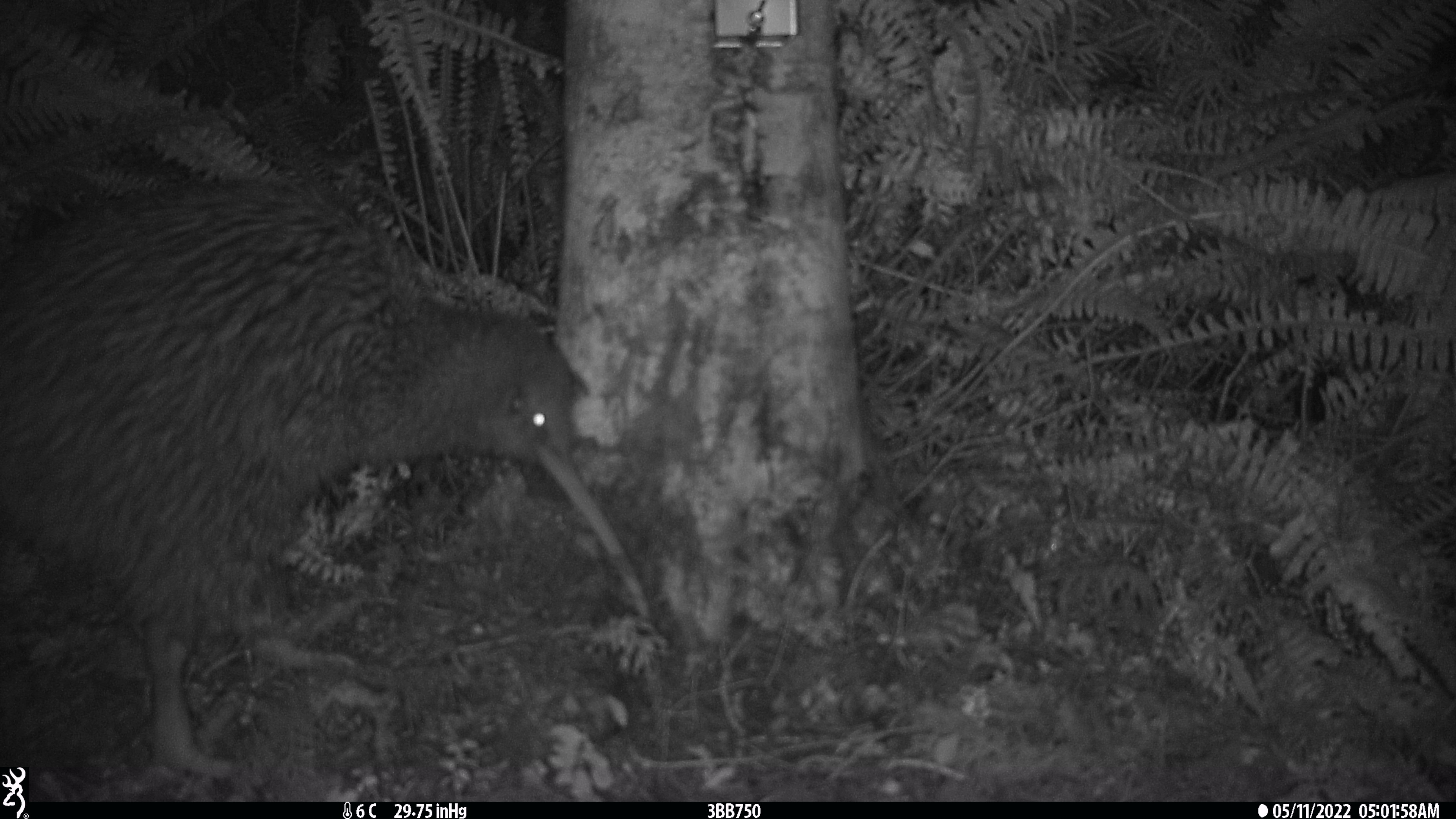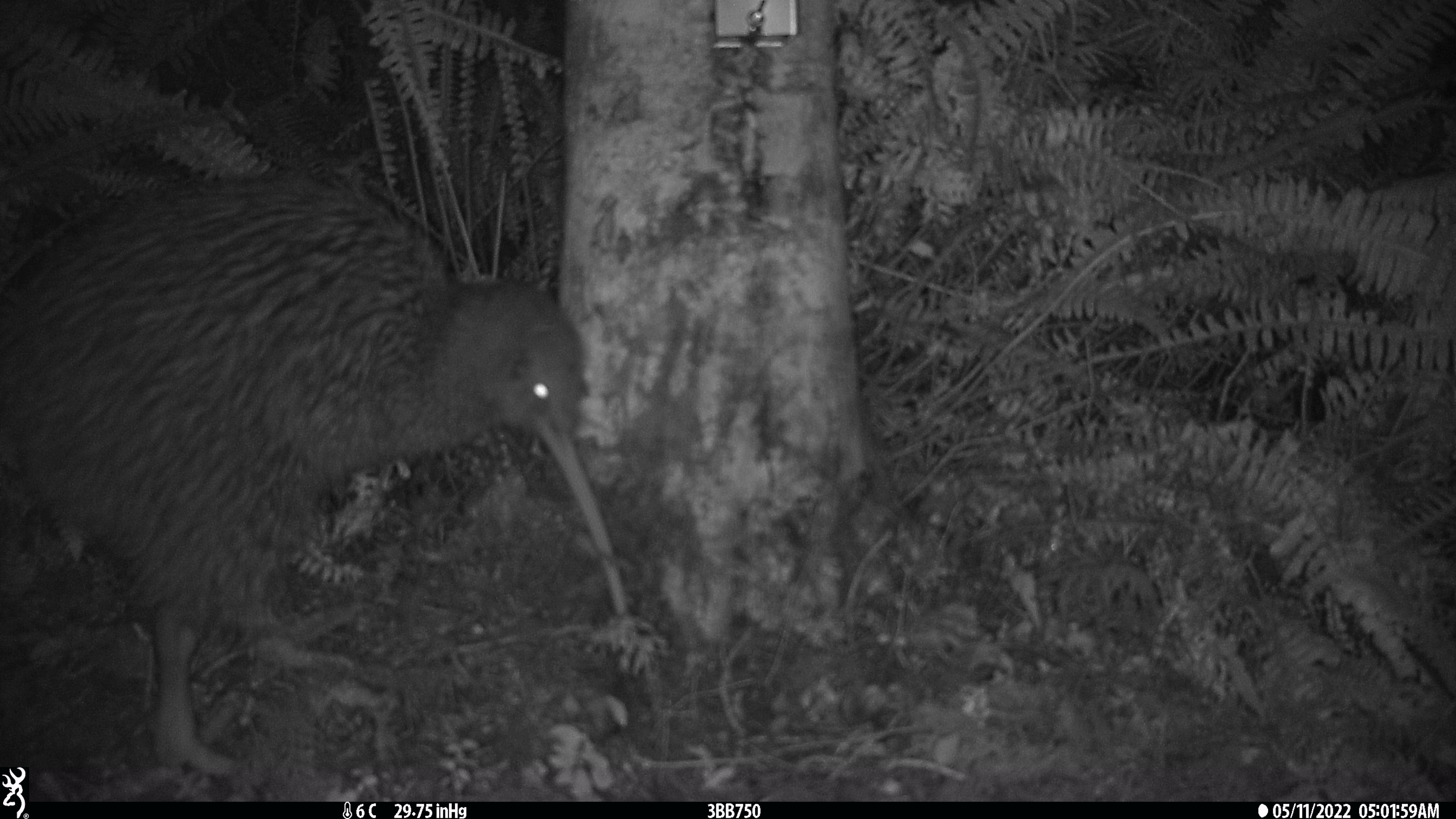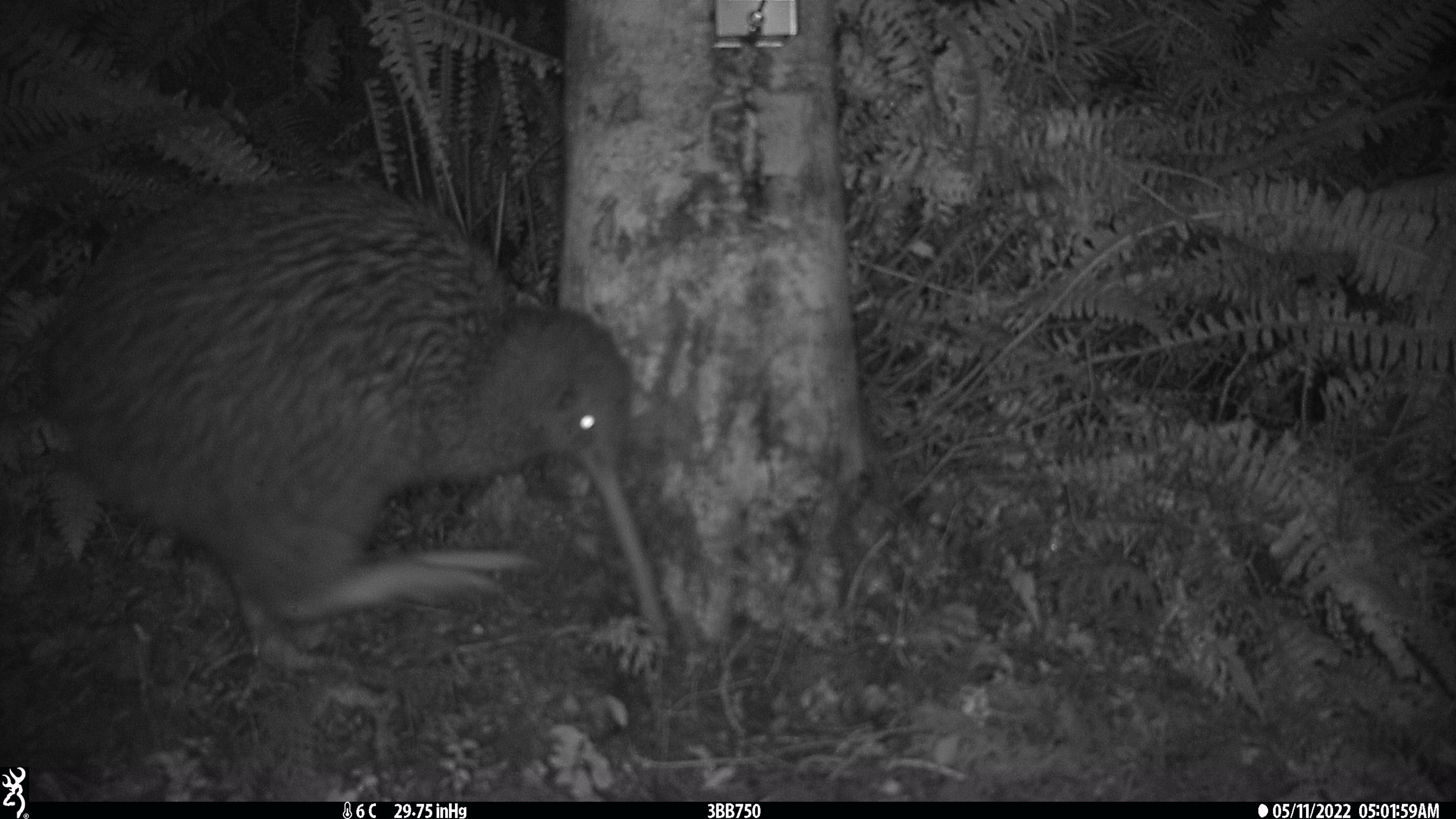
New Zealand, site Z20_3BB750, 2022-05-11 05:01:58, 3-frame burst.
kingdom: Animalia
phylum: Chordata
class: Aves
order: Apterygiformes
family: Apterygidae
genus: Apteryx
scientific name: Apteryx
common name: kiwi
Kiwi (Apteryx).